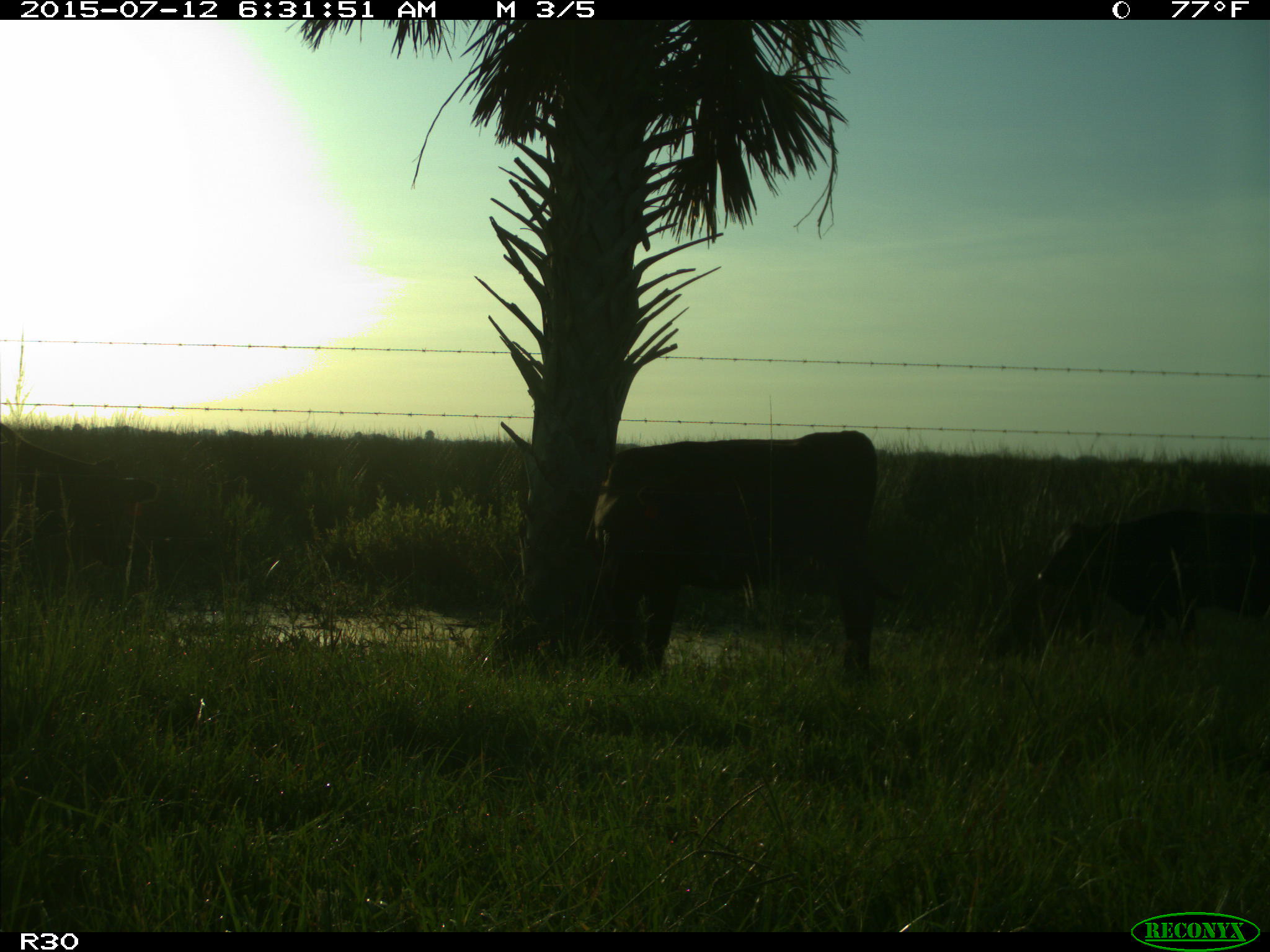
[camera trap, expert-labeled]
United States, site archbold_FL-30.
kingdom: Animalia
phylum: Chordata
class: Mammalia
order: Artiodactyla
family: Bovidae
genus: Bos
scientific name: Bos taurus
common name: domestic cow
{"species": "Bos taurus (domestic cow)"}